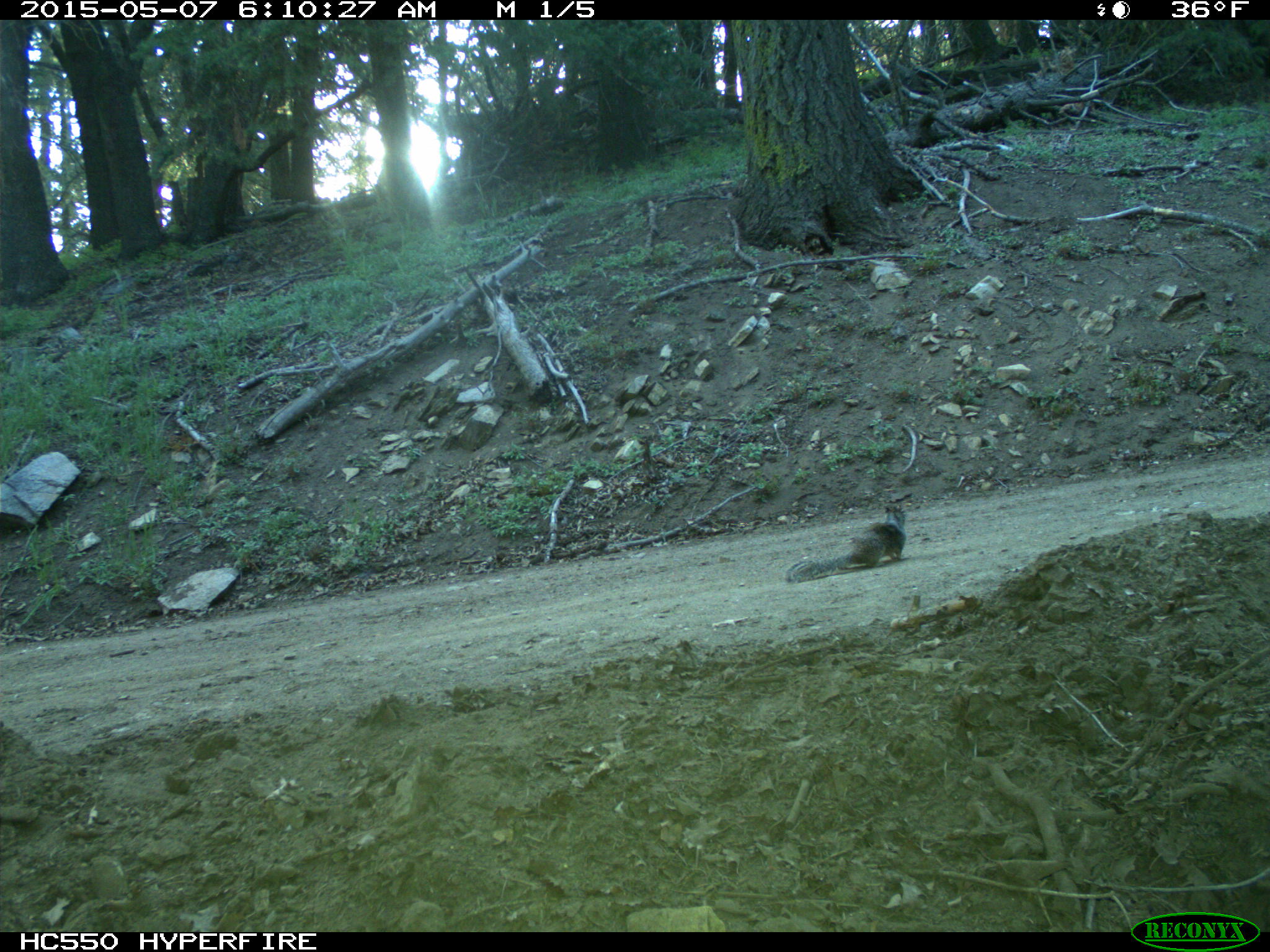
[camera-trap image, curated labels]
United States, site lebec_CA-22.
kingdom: Animalia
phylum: Chordata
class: Mammalia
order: Rodentia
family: Sciuridae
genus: Otospermophilus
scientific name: Otospermophilus beecheyi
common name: california ground squirrel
Otospermophilus beecheyi (california ground squirrel).